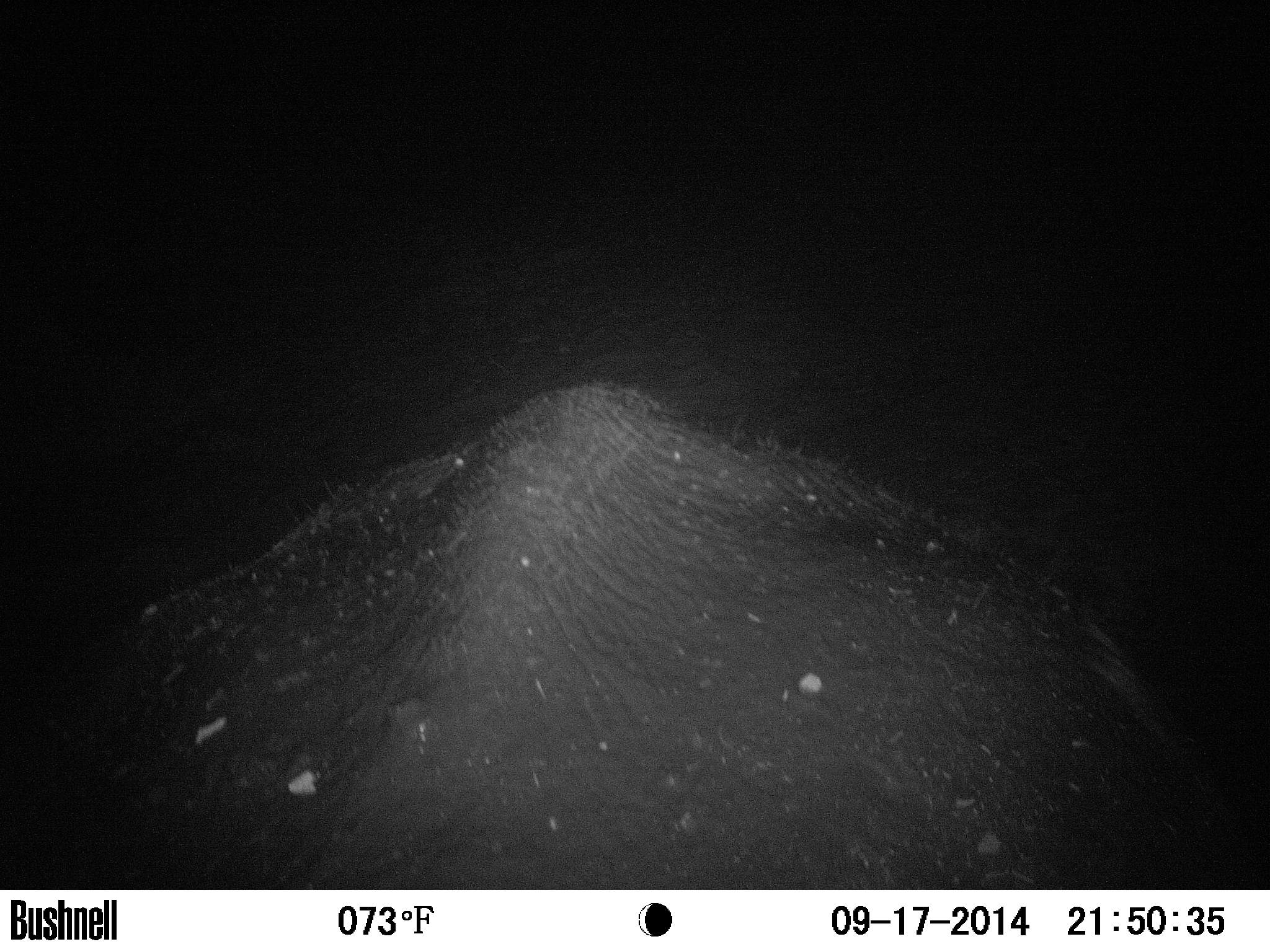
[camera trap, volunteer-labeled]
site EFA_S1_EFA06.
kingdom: Animalia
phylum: Chordata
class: Mammalia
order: Proboscidea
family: Elephantidae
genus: Loxodonta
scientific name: Loxodonta africana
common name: african bush elephant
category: elephant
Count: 1.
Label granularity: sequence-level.